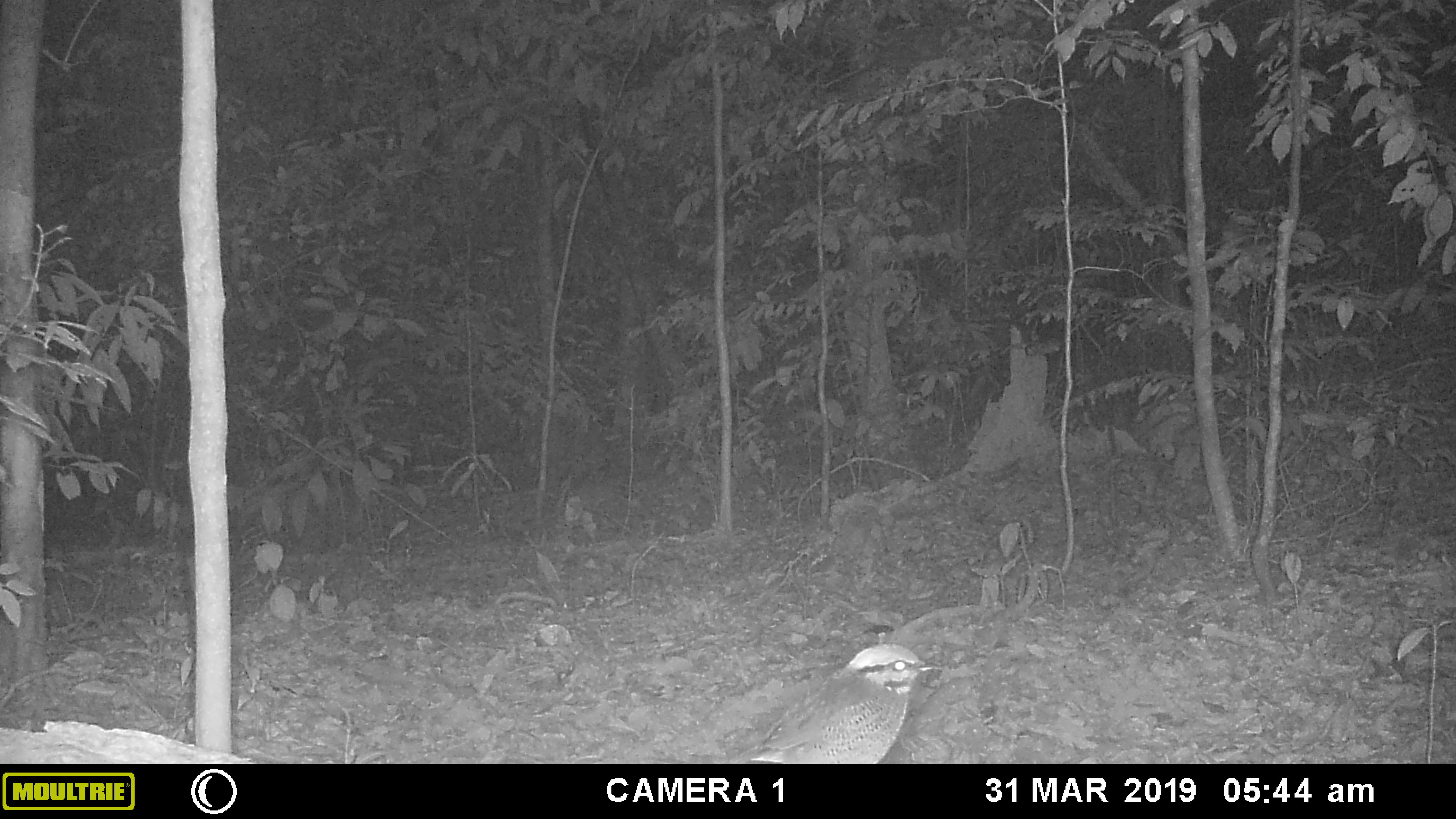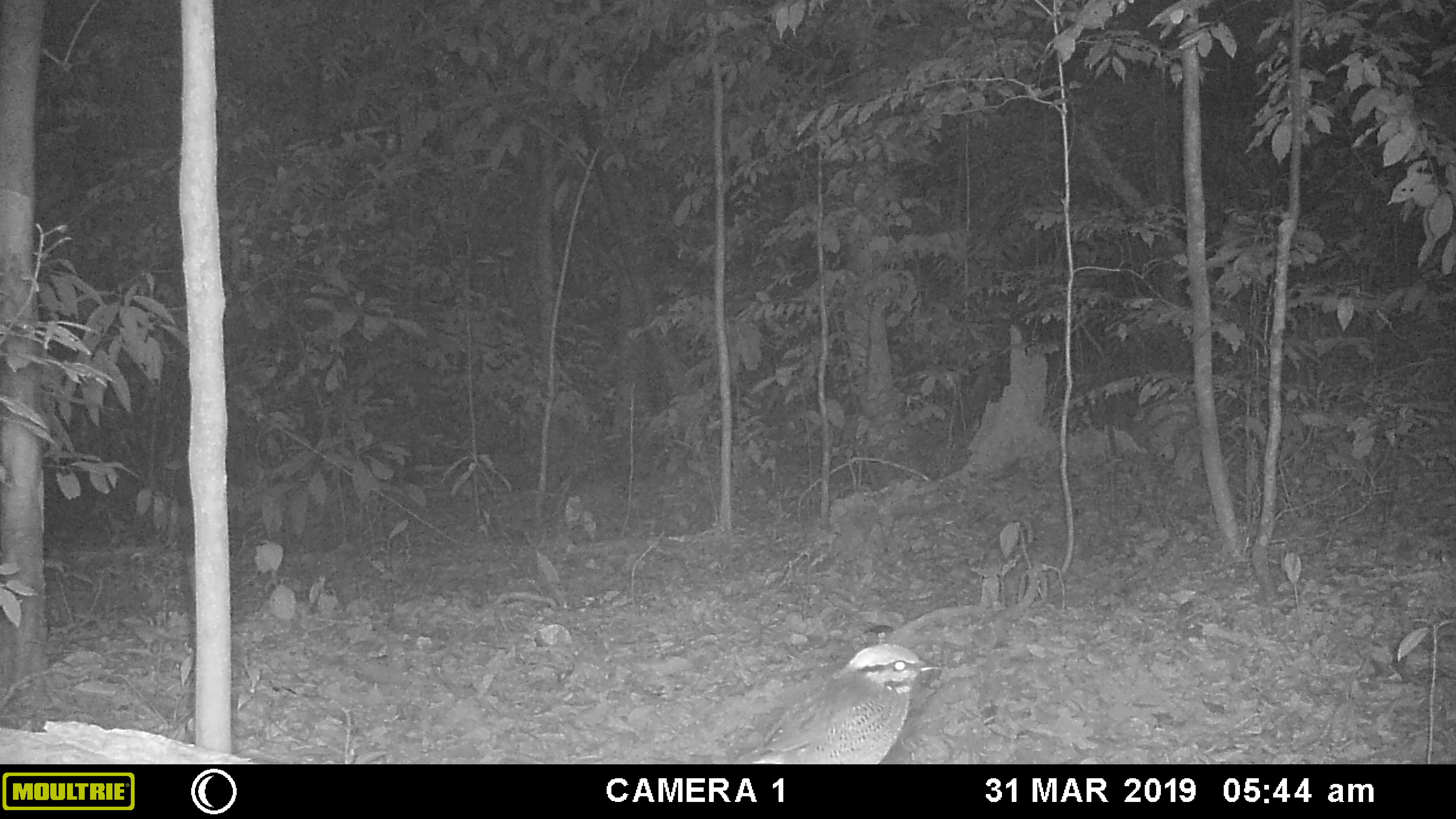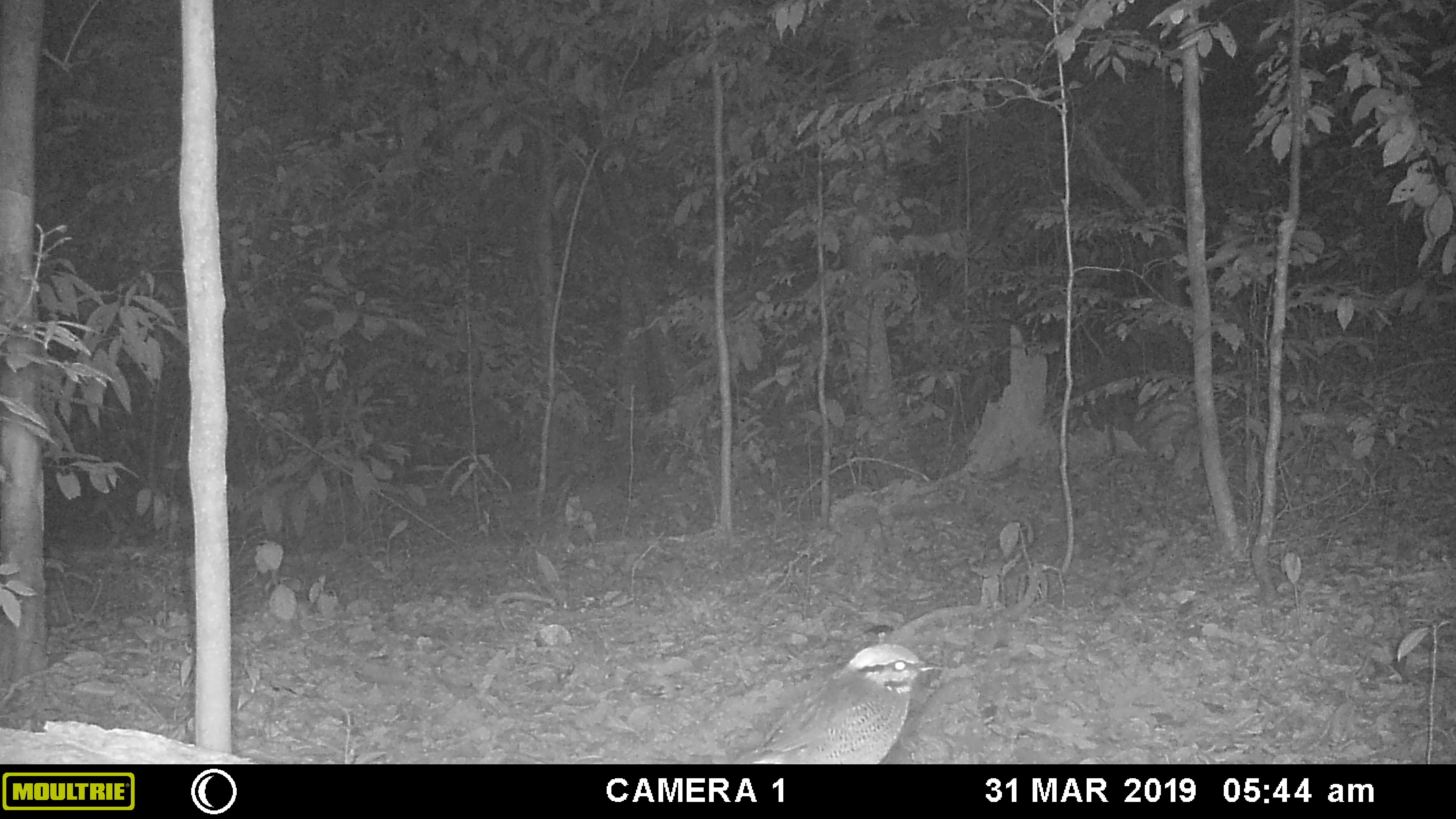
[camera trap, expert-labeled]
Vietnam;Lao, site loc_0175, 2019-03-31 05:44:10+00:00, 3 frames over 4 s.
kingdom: Animalia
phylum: Chordata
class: Aves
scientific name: Aves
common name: bird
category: unidentified bird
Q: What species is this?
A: Unidentified bird (bird) (Aves).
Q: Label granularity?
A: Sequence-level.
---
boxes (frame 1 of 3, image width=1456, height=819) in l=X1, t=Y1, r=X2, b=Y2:
unidentified bird: l=725, t=643, r=942, b=764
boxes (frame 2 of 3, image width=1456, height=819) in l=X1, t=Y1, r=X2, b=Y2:
unidentified bird: l=731, t=643, r=942, b=764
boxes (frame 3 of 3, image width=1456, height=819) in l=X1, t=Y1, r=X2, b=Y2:
unidentified bird: l=735, t=643, r=943, b=764